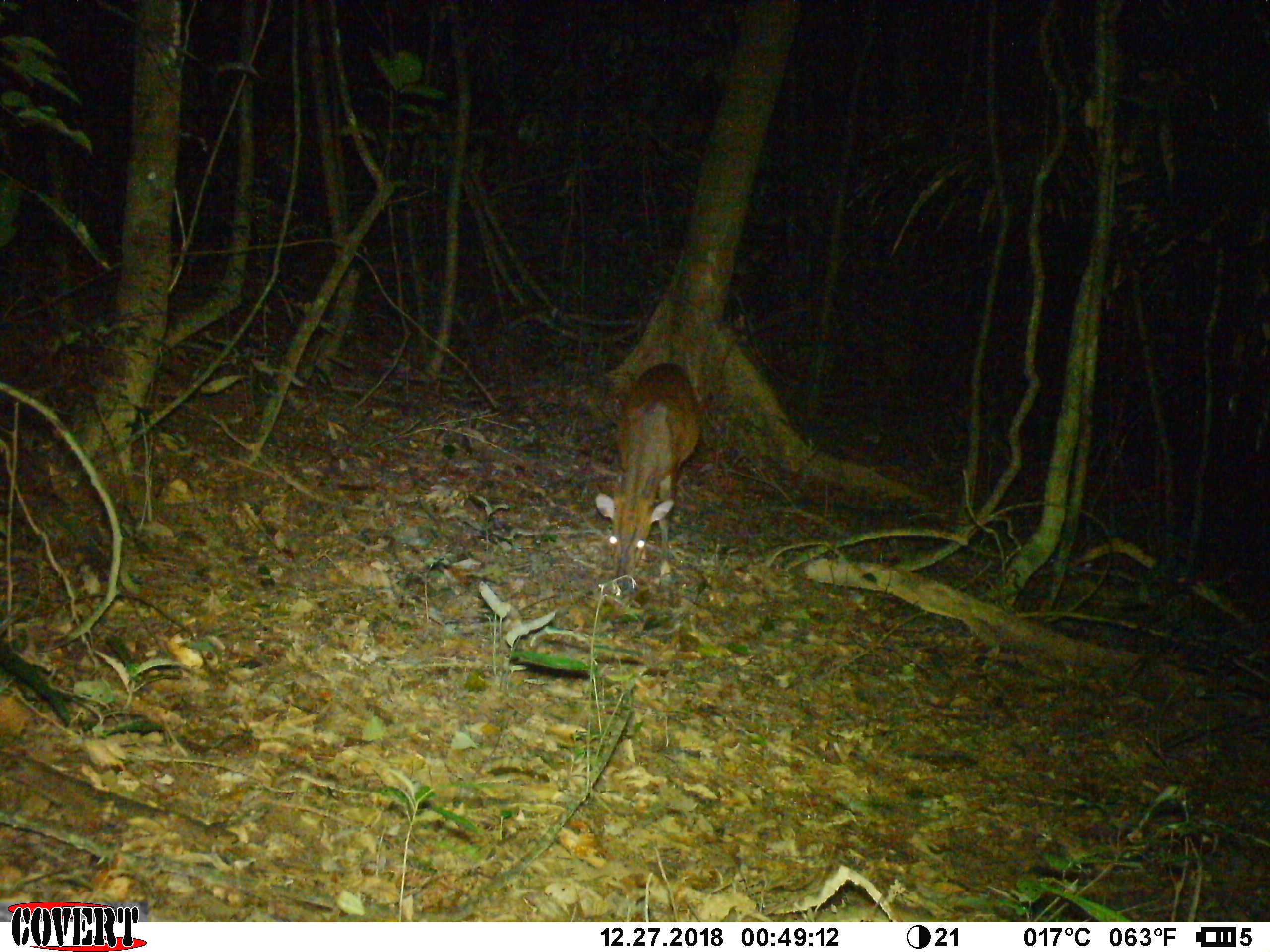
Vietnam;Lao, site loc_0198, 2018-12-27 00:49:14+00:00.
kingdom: Animalia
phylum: Chordata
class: Mammalia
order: Artiodactyla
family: Cervidae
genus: Muntiacus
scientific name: Muntiacus vuquangensis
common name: large-antlered muntjac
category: large antlered muntjac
Large antlered muntjac (large-antlered muntjac) (Muntiacus vuquangensis). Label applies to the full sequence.